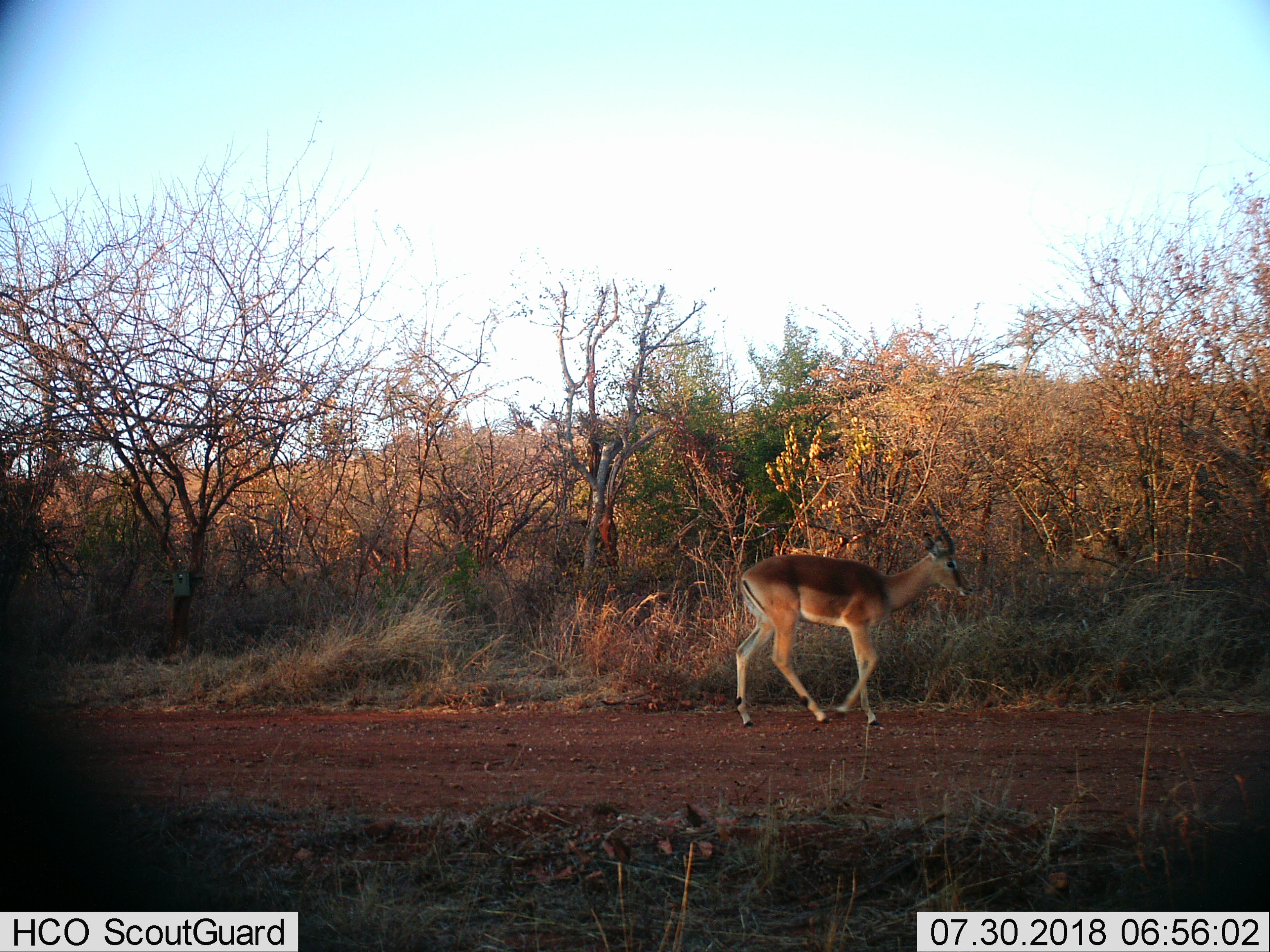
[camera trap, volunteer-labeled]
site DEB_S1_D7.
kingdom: Animalia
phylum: Chordata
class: Mammalia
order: Artiodactyla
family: Bovidae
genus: Aepyceros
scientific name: Aepyceros melampus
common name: impala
Impala (Aepyceros melampus), count 1. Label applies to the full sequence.